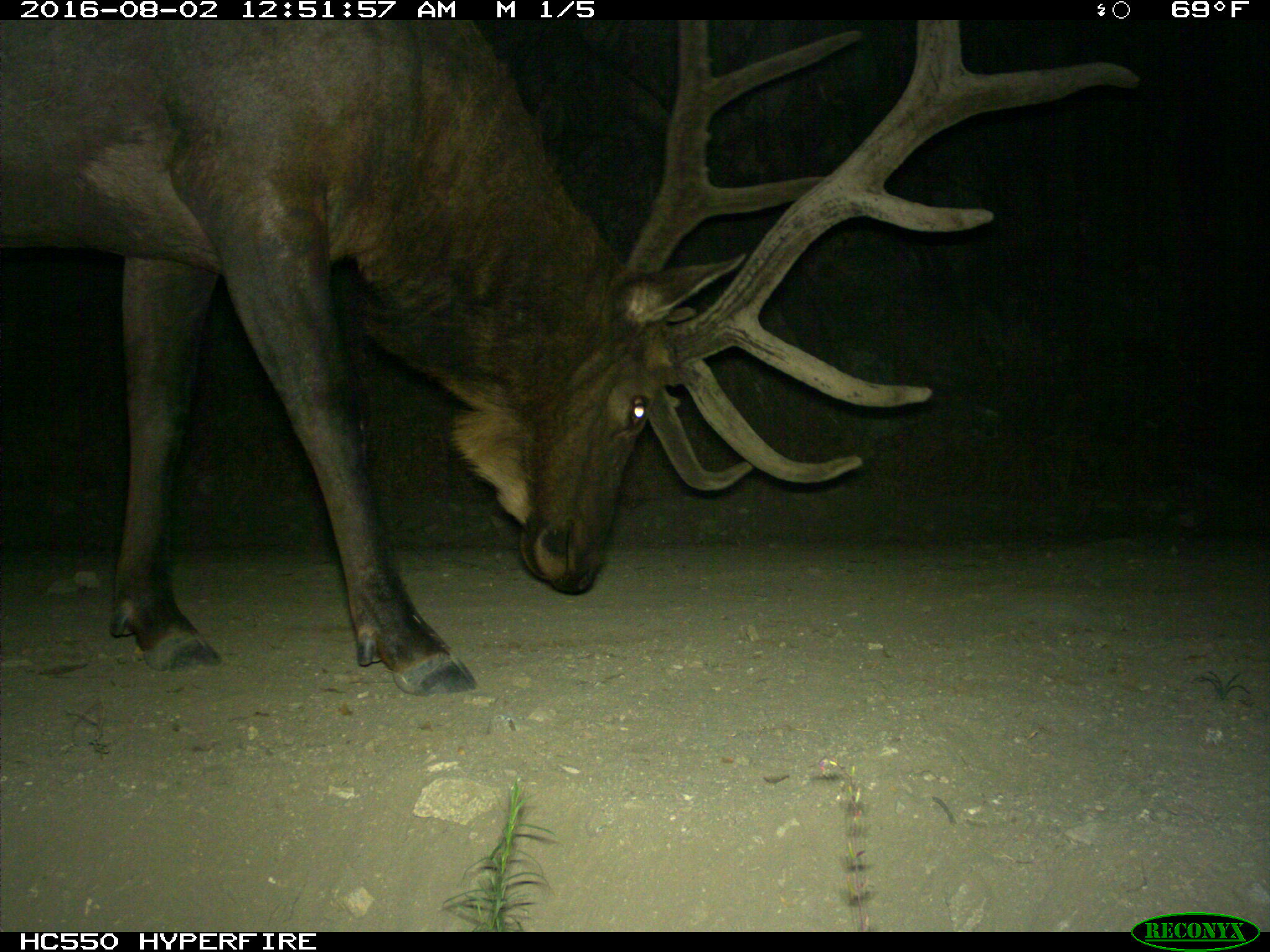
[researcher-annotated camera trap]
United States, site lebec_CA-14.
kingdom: Animalia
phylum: Chordata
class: Mammalia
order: Artiodactyla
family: Cervidae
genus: Cervus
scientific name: Cervus canadensis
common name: elk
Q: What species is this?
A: Cervus canadensis (elk).